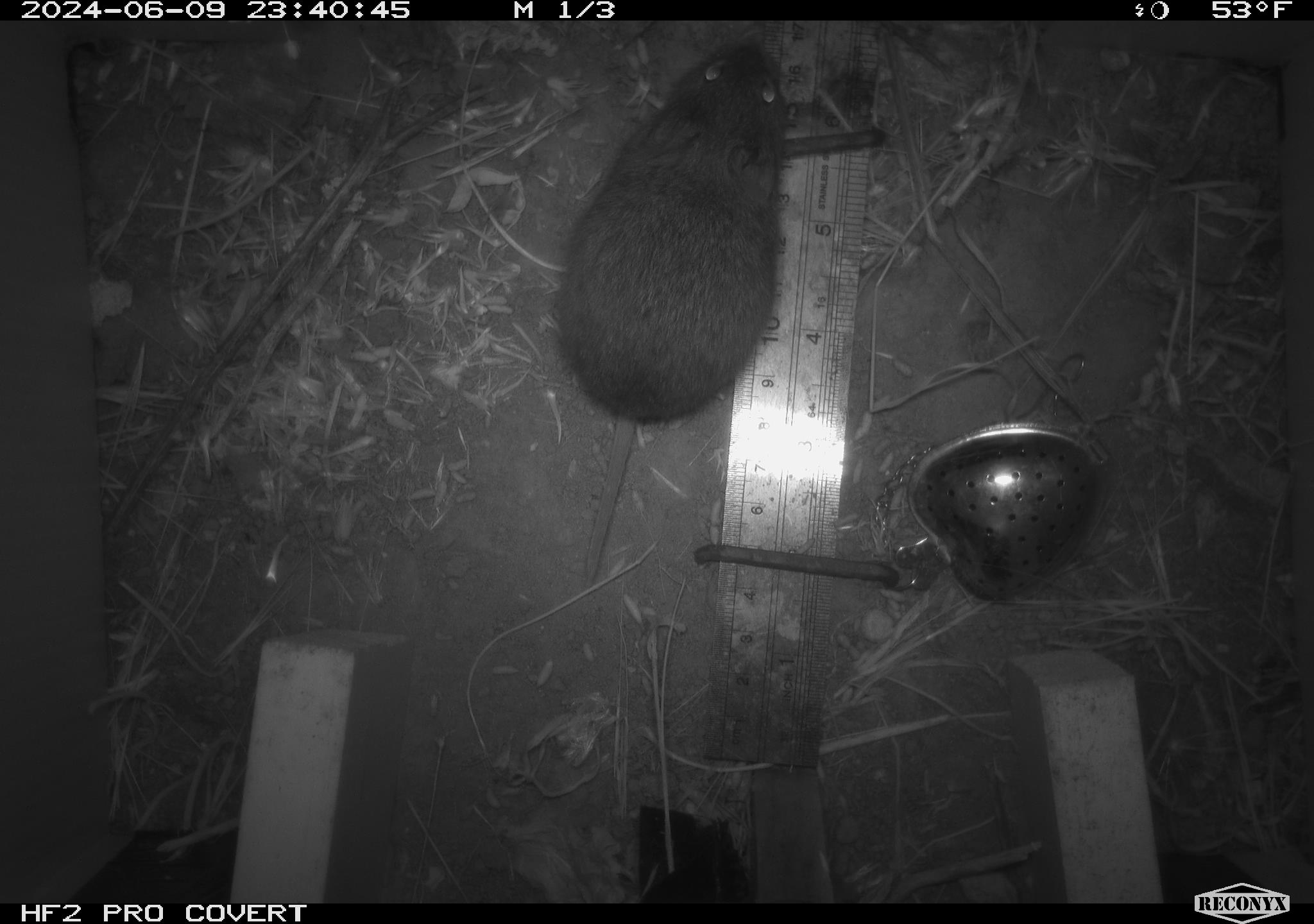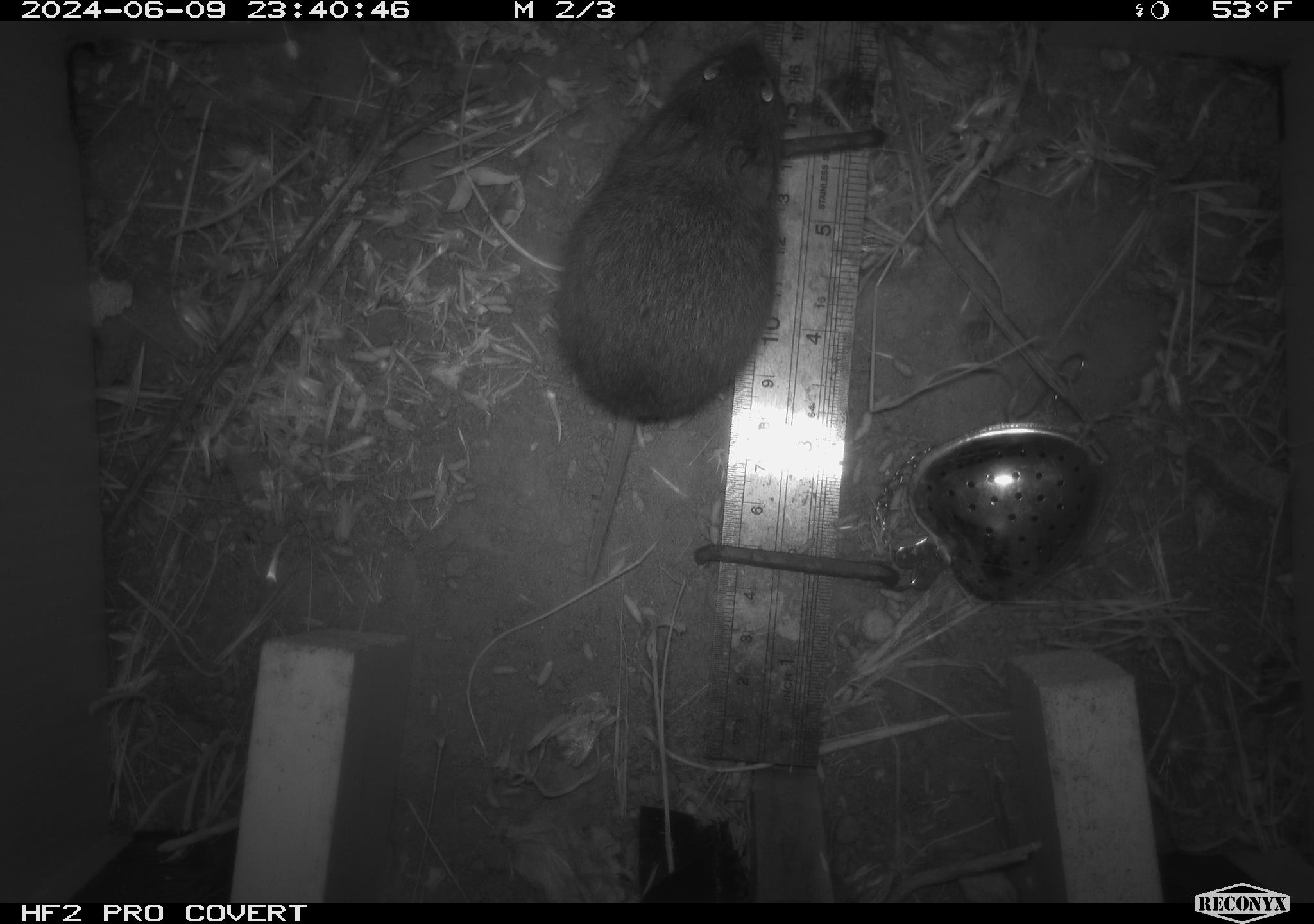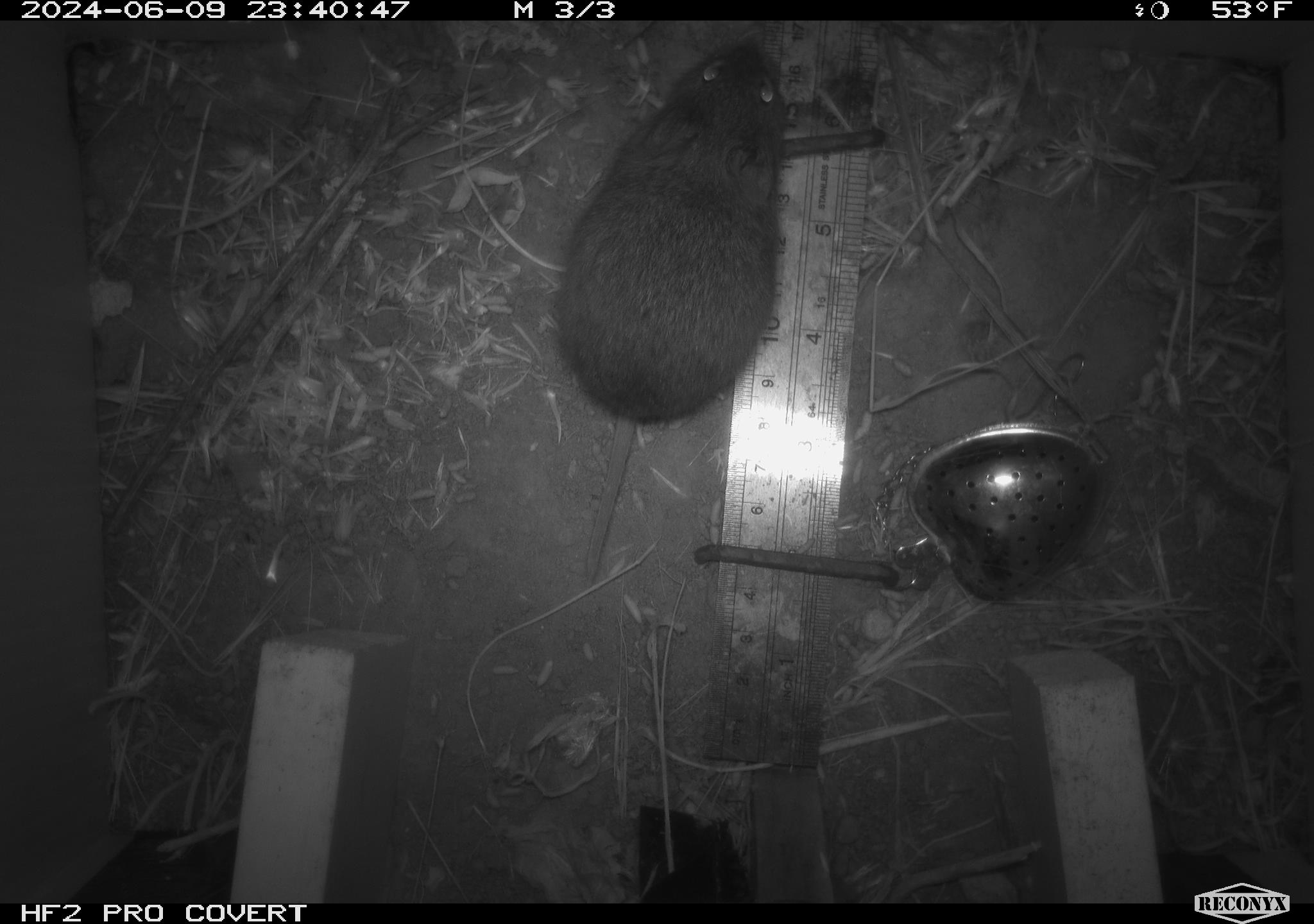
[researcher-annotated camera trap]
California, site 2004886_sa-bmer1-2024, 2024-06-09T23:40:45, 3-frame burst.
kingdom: Animalia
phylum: Chordata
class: Mammalia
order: Rodentia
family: Cricetidae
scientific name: Arvicolinae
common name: voles, lemmings, and muskrats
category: arvicolinae subfamily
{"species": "arvicolinae subfamily (voles, lemmings, and muskrats) (Arvicolinae)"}